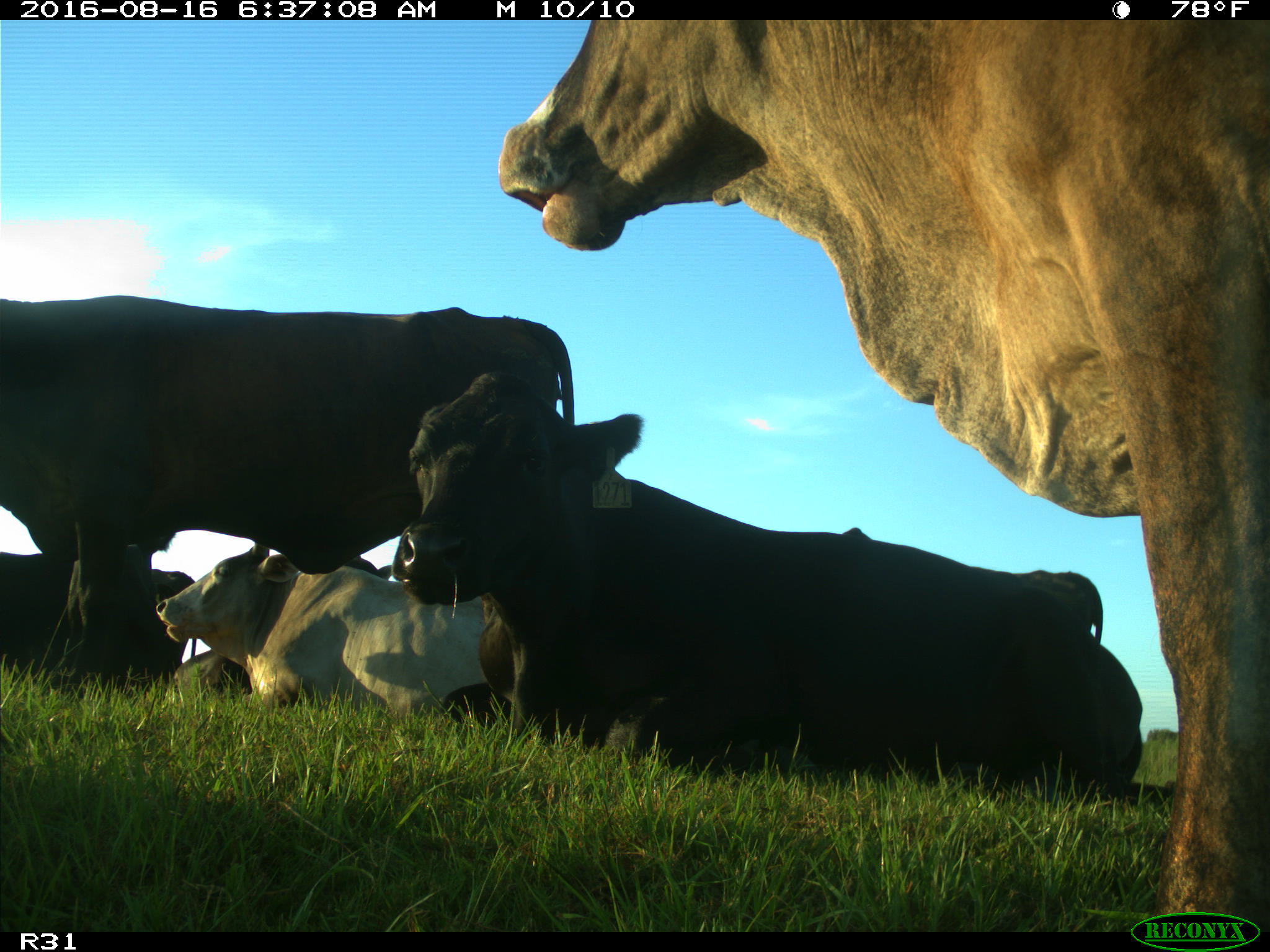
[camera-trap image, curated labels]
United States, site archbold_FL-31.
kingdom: Animalia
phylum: Chordata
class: Mammalia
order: Artiodactyla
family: Bovidae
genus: Bos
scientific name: Bos taurus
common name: domestic cow